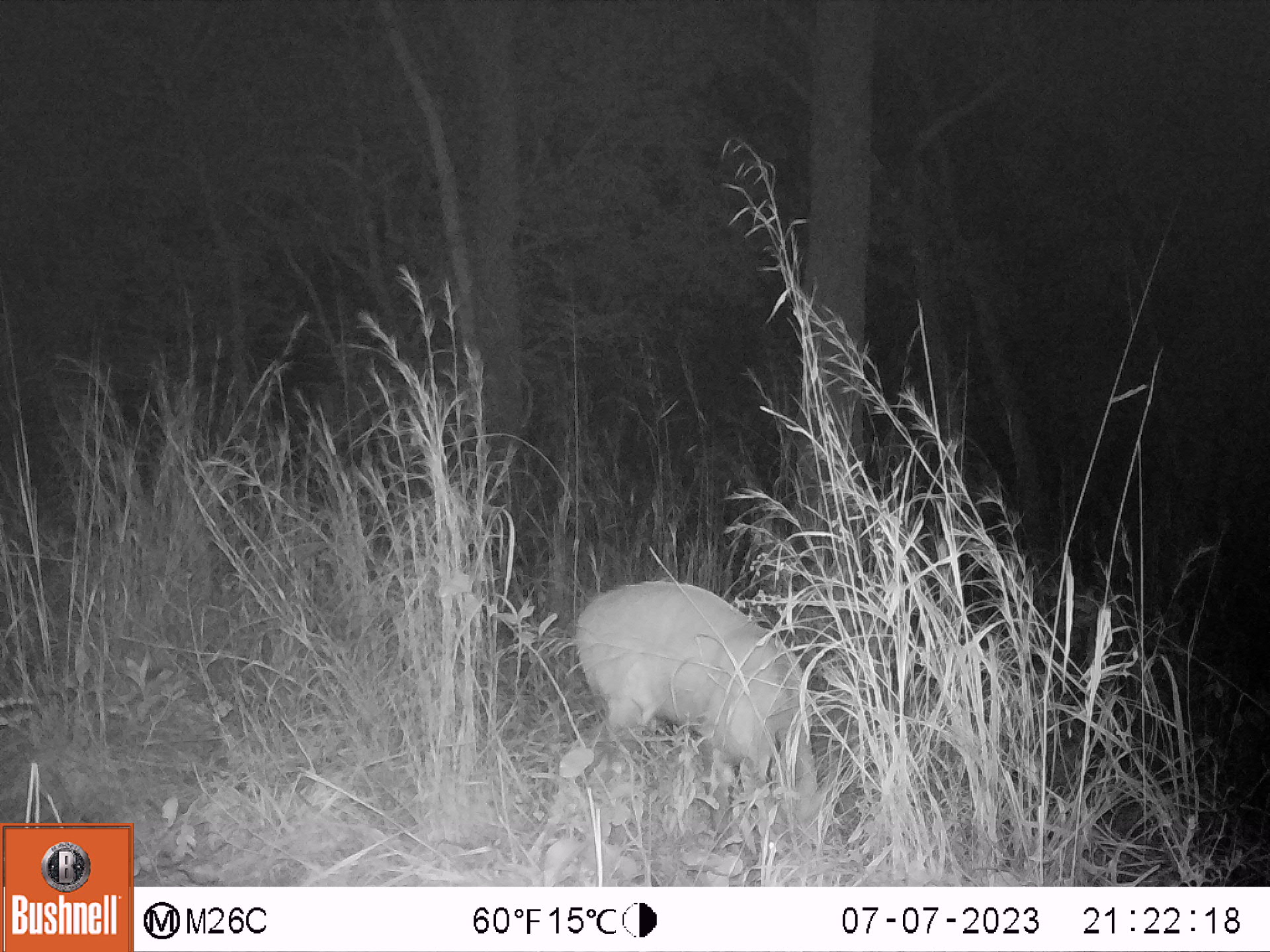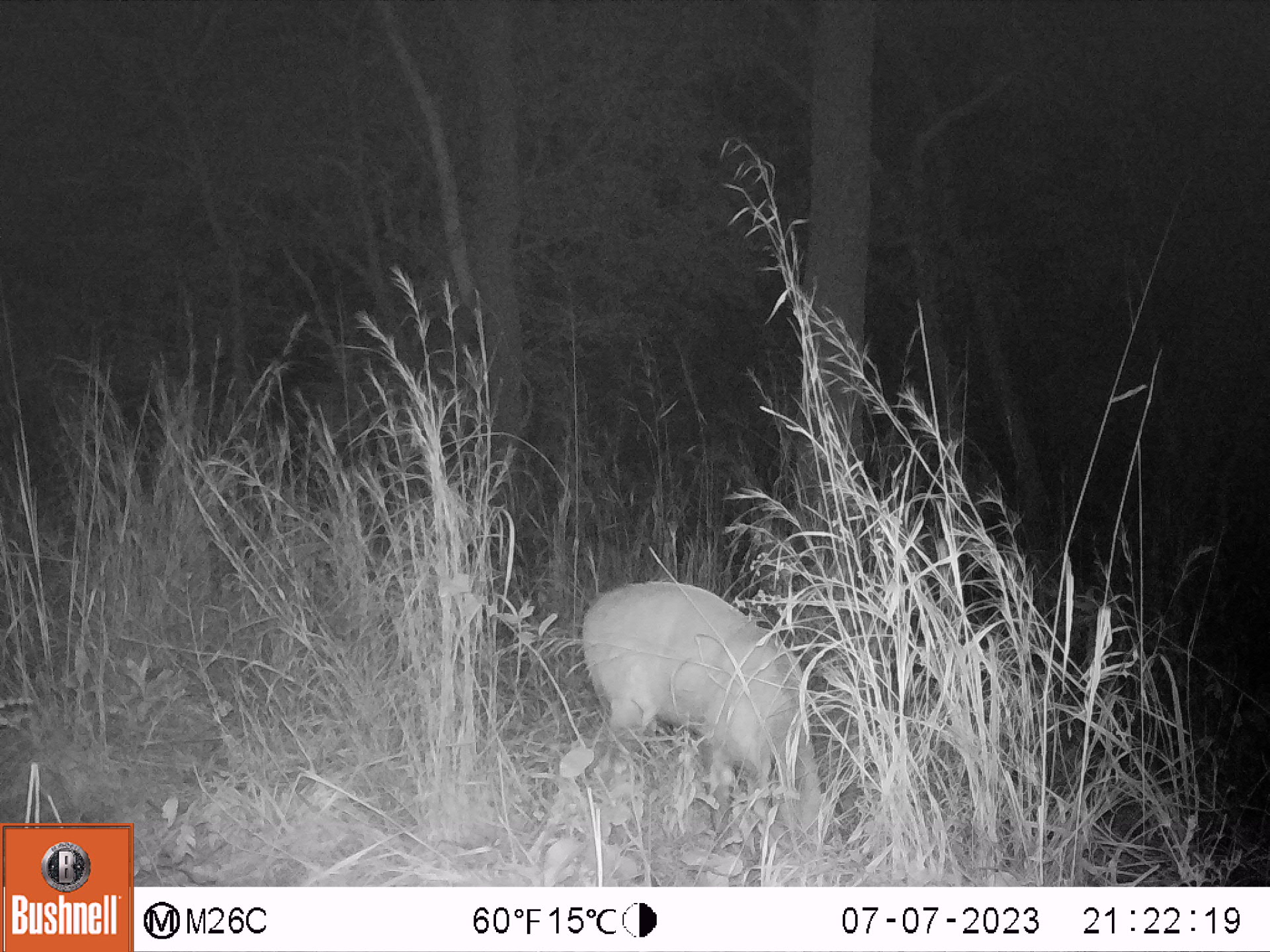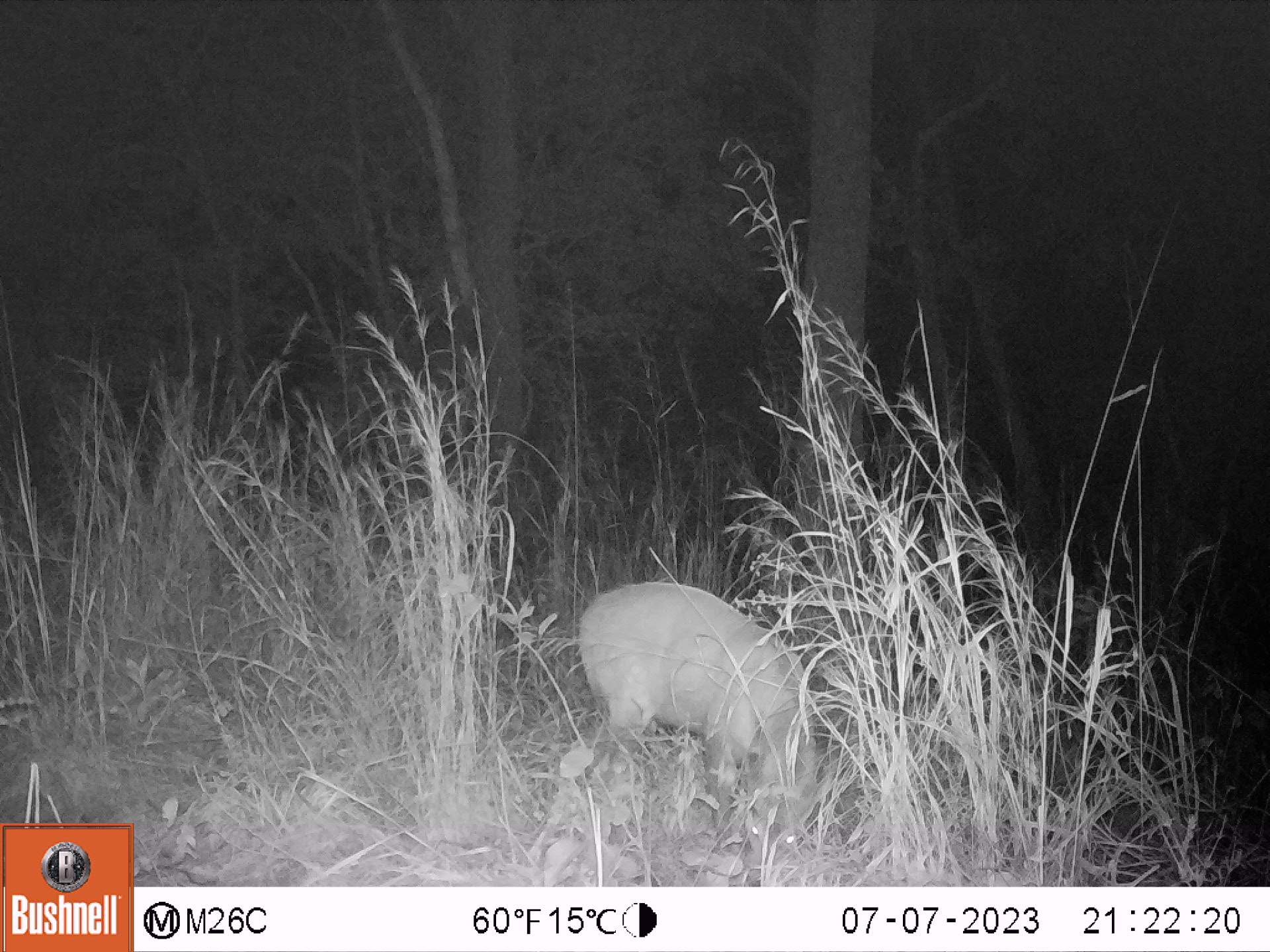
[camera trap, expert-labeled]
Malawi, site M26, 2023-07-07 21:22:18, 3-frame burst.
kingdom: Animalia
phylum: Chordata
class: Mammalia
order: Artiodactyla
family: Bovidae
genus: Tragelaphus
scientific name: Tragelaphus sylvaticus sylvaticus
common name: cape bushbuck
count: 1